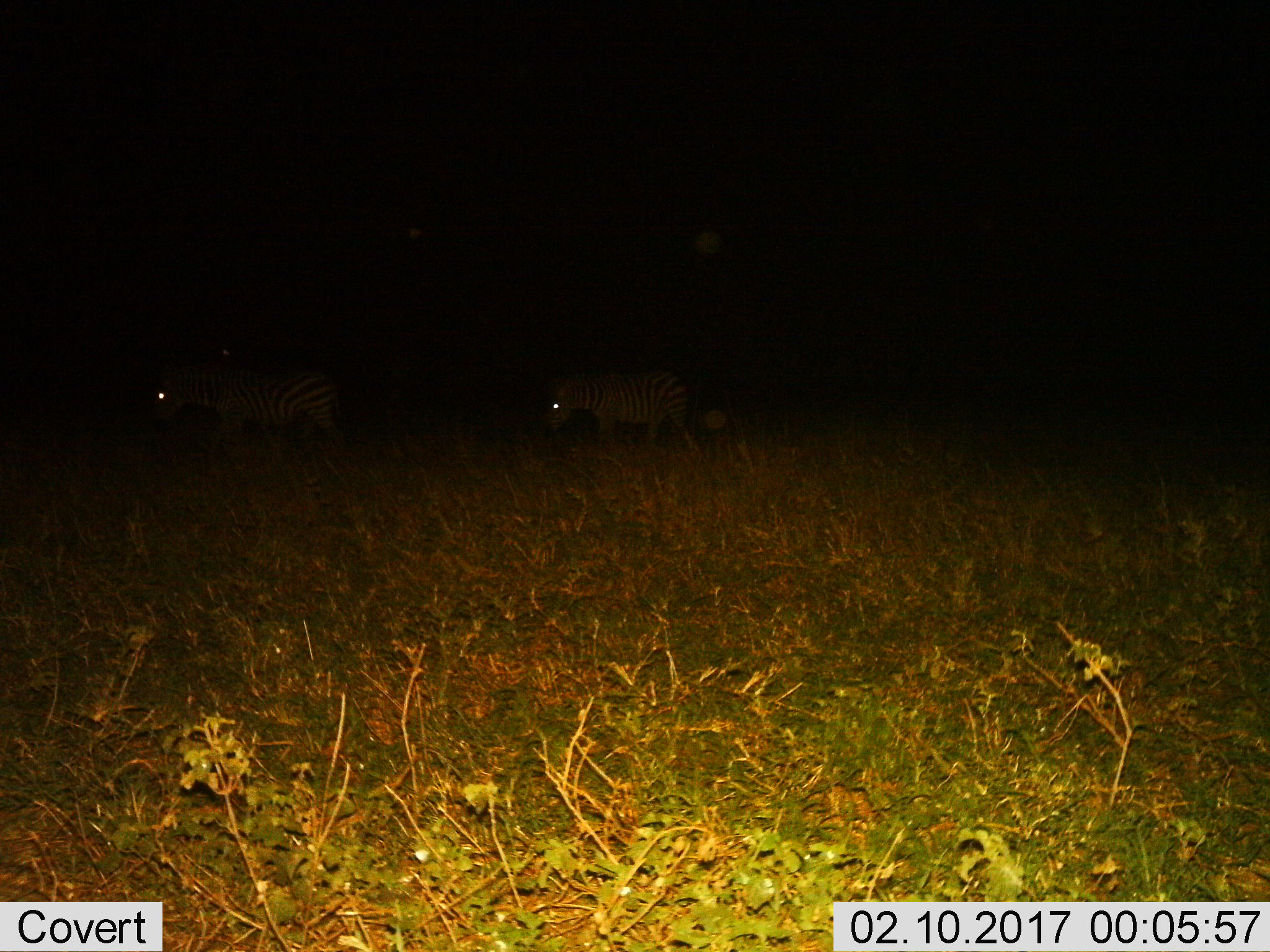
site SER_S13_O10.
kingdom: Animalia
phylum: Chordata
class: Mammalia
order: Perissodactyla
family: Equidae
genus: Equus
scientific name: Equus quagga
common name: plains zebra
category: zebraplains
Zebraplains (plains zebra) (Equus quagga), count 2. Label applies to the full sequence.